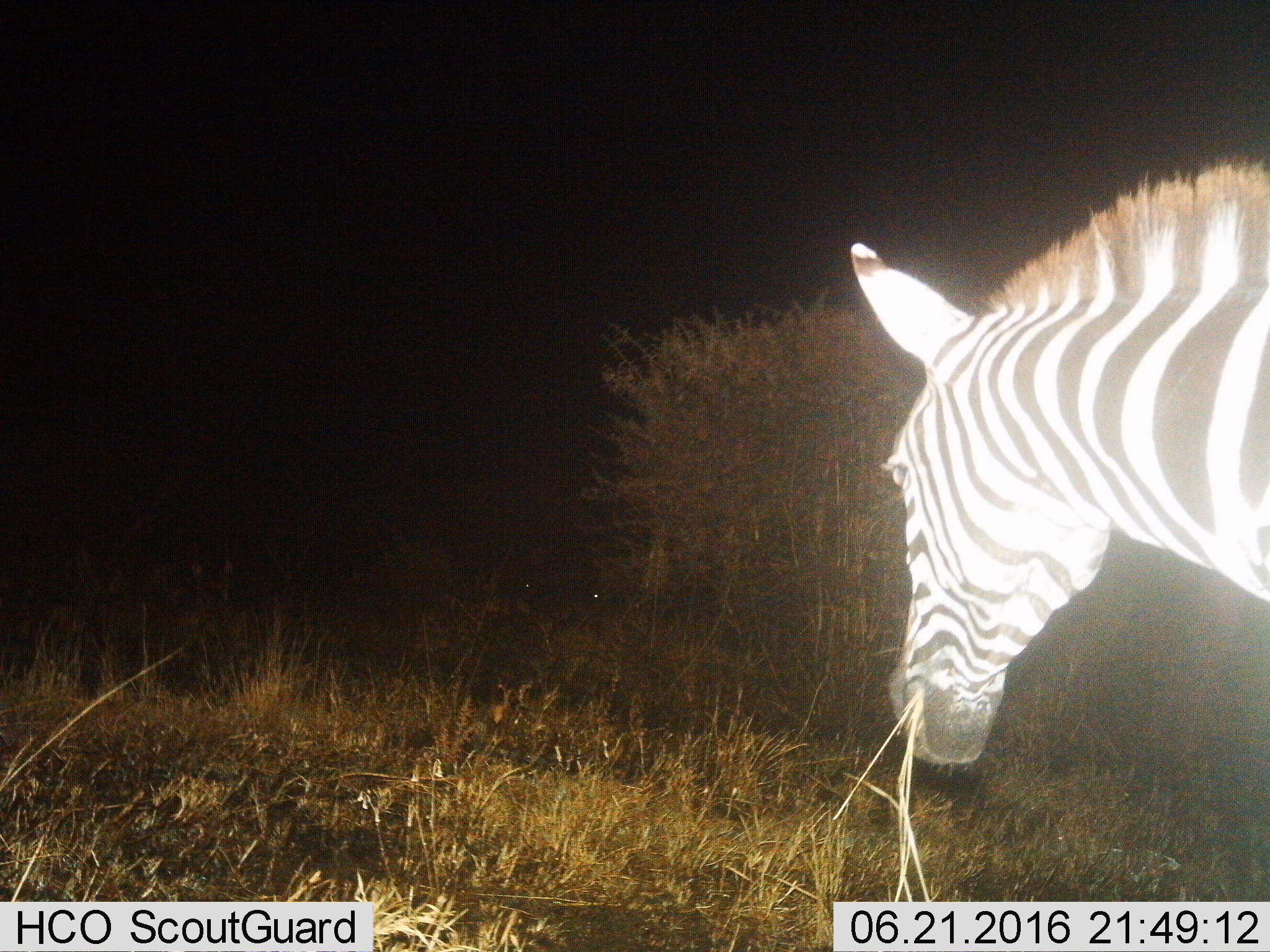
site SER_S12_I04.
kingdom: Animalia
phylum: Chordata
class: Mammalia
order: Perissodactyla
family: Equidae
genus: Equus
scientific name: Equus quagga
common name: plains zebra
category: zebraplains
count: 1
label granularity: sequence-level